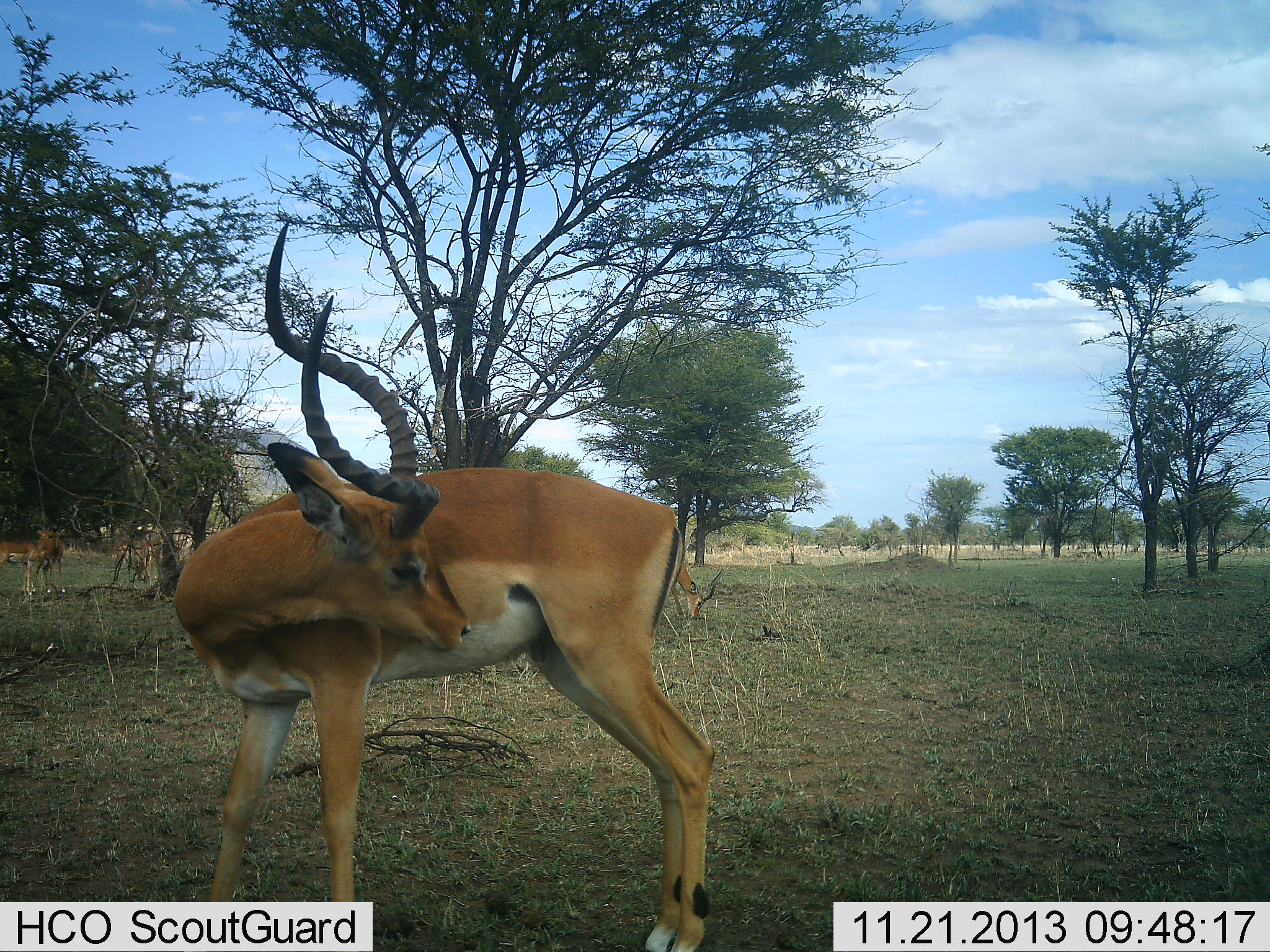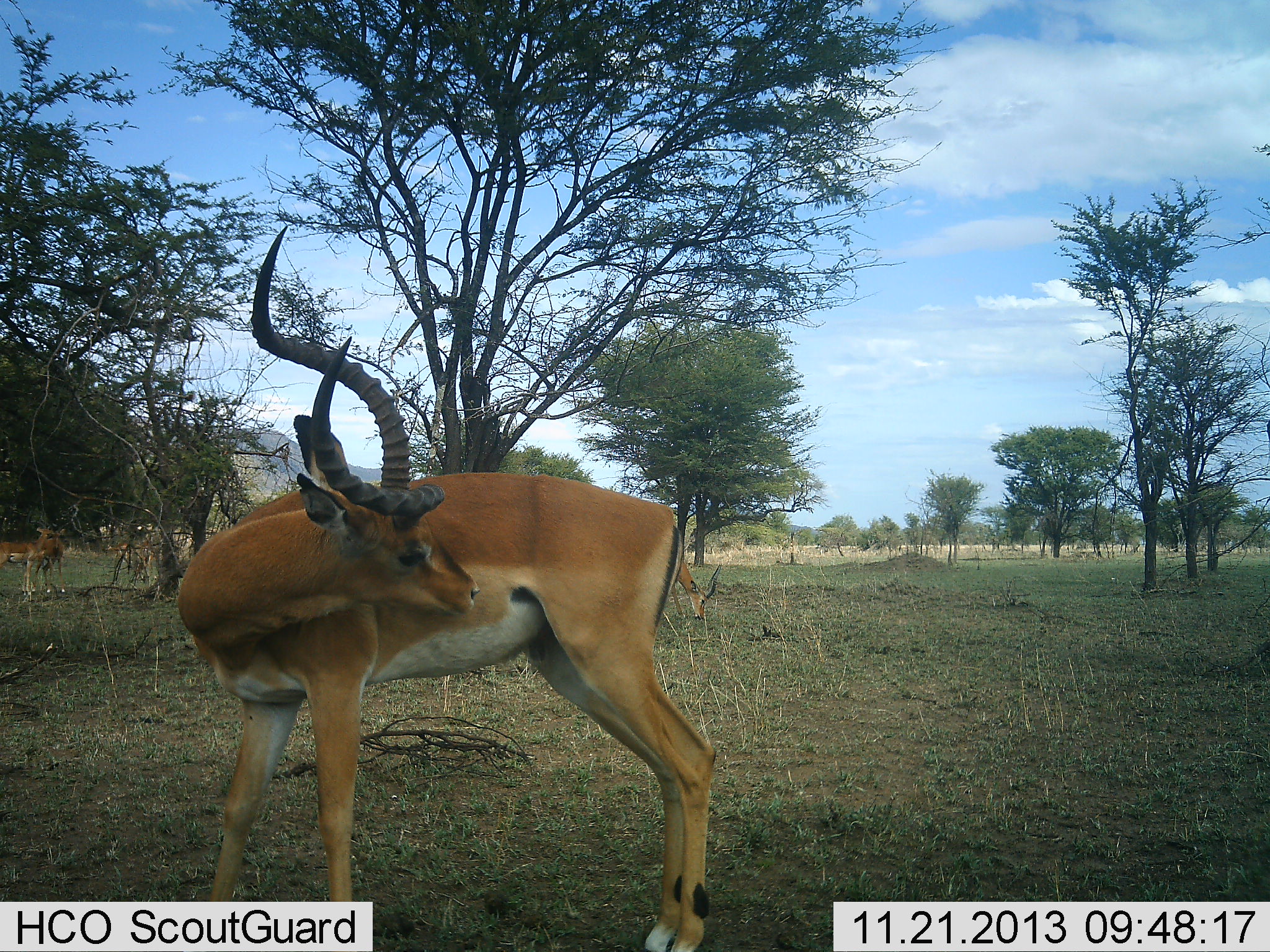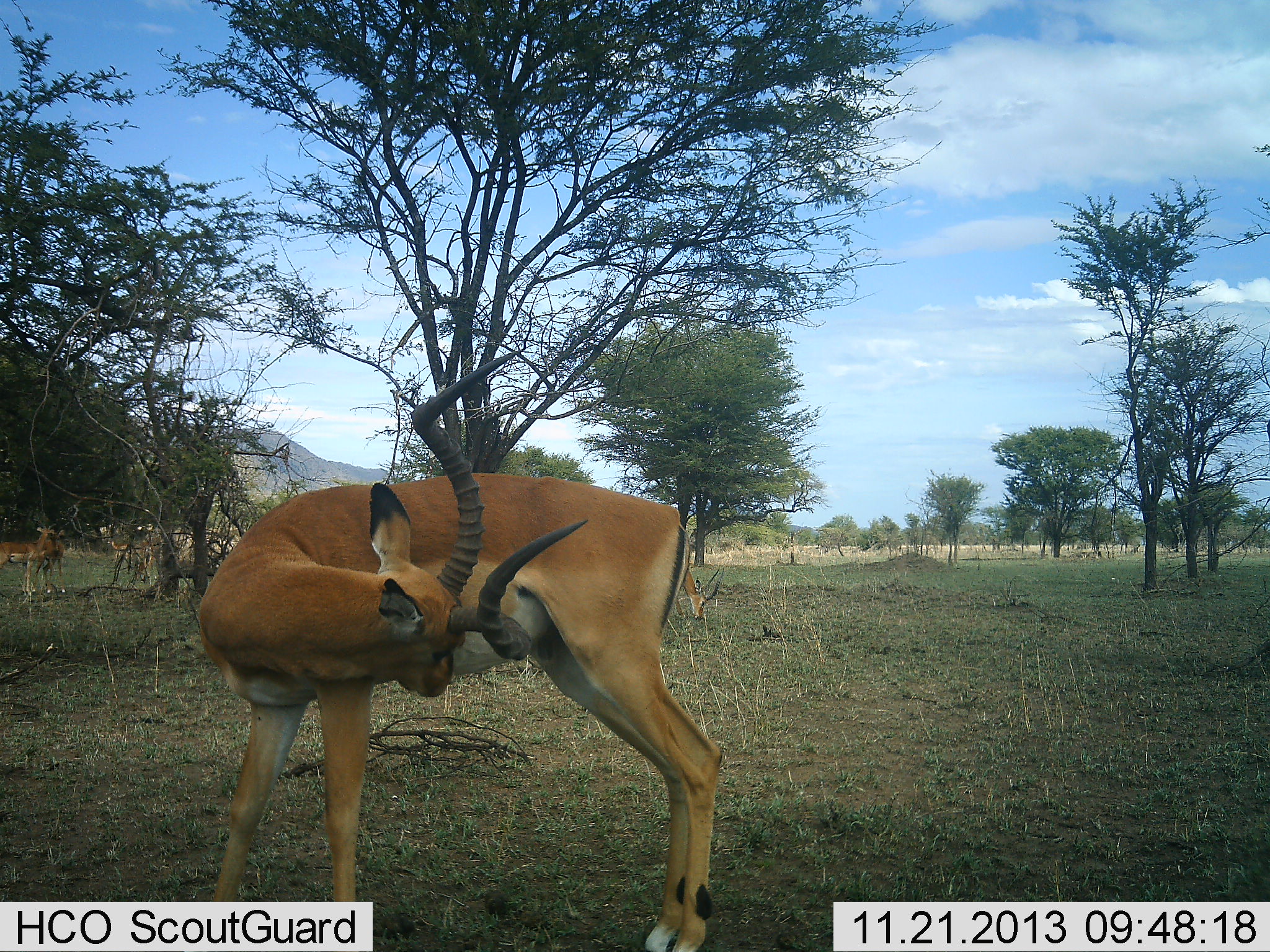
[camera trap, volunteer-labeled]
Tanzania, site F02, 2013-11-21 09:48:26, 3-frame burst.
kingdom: Animalia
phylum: Chordata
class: Mammalia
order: Artiodactyla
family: Bovidae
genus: Aepyceros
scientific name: Aepyceros melampus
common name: impala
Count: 3.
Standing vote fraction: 100%.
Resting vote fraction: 10%.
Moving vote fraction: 0%.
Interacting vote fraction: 0%.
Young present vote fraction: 0%.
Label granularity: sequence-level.